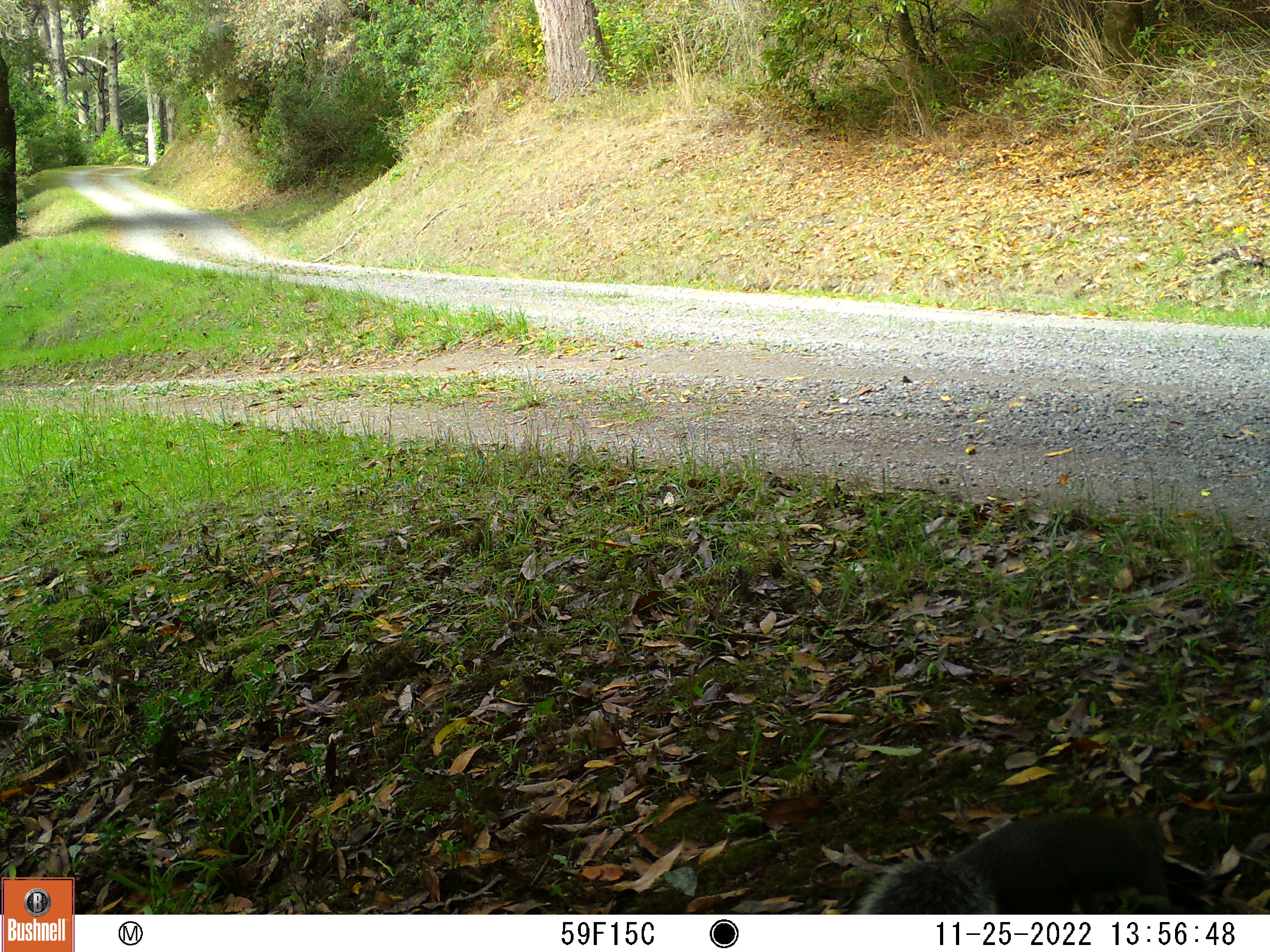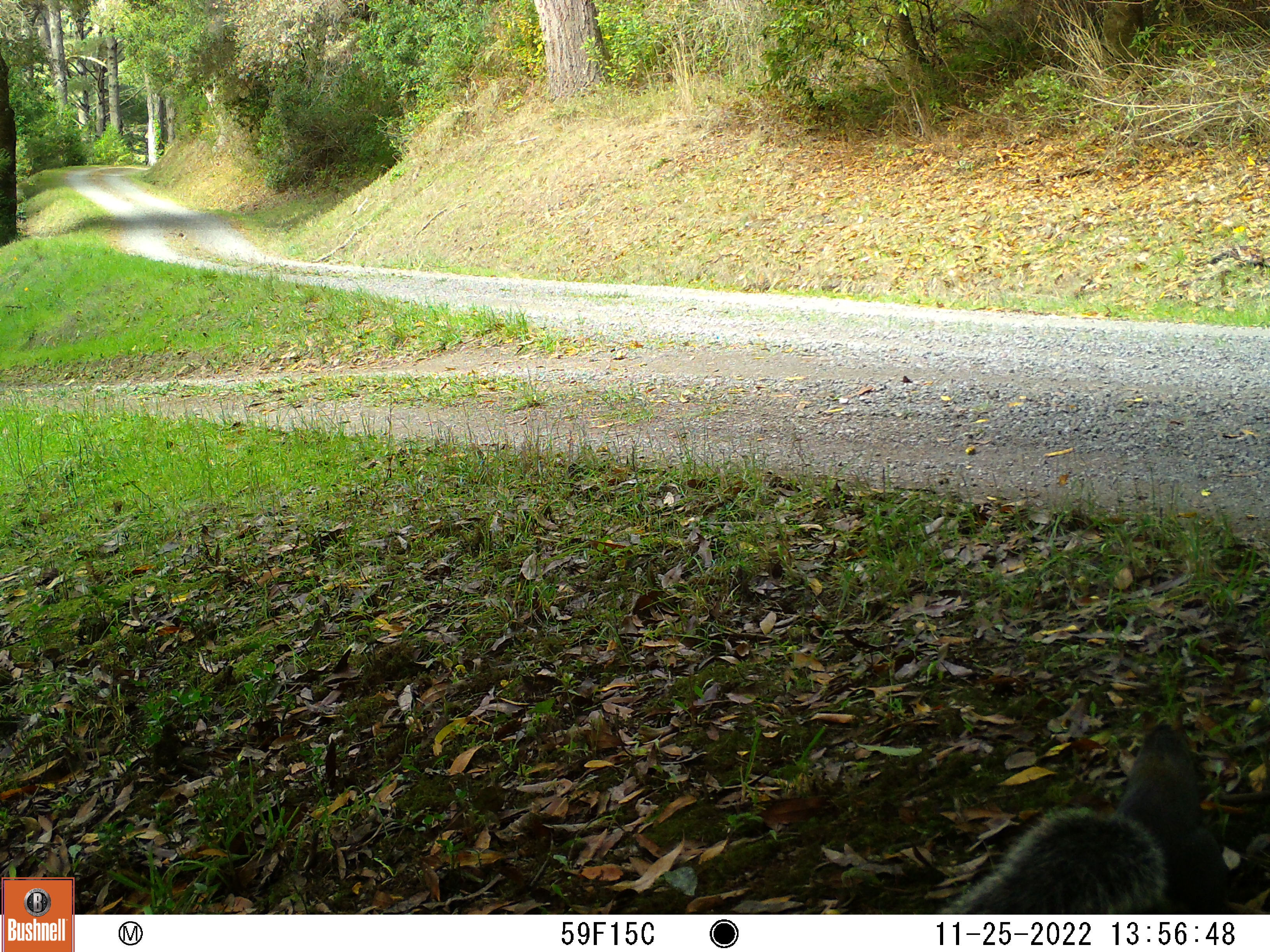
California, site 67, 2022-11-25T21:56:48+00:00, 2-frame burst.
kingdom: Animalia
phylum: Chordata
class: Mammalia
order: Rodentia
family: Sciuridae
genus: Sciurus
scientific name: Sciurus griseus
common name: western gray squirrel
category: western grey squirrel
Western grey squirrel (western gray squirrel) (Sciurus griseus).